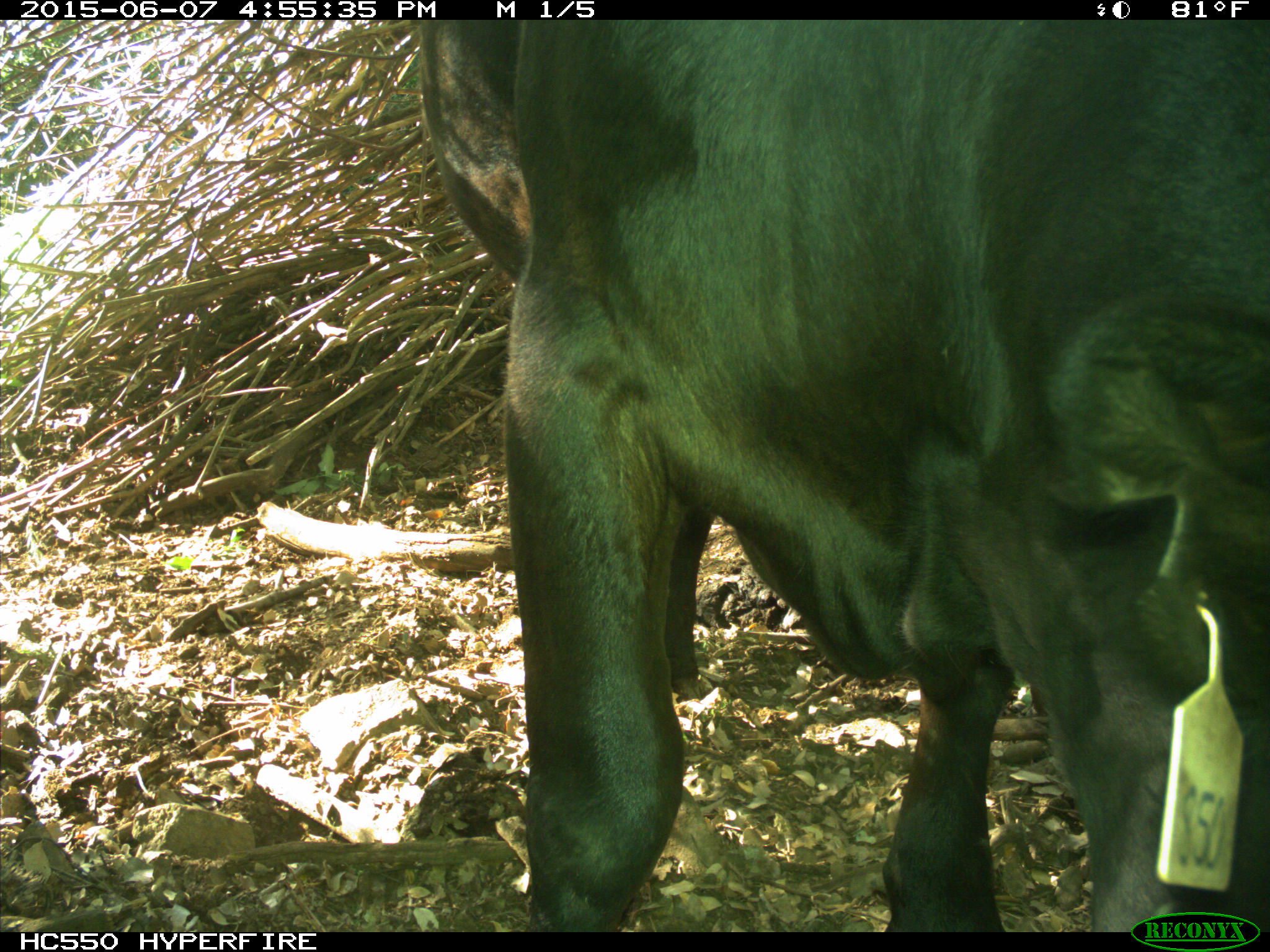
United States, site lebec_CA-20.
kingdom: Animalia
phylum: Chordata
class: Mammalia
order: Artiodactyla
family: Bovidae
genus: Bos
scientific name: Bos taurus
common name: domestic cow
Bos taurus (domestic cow).